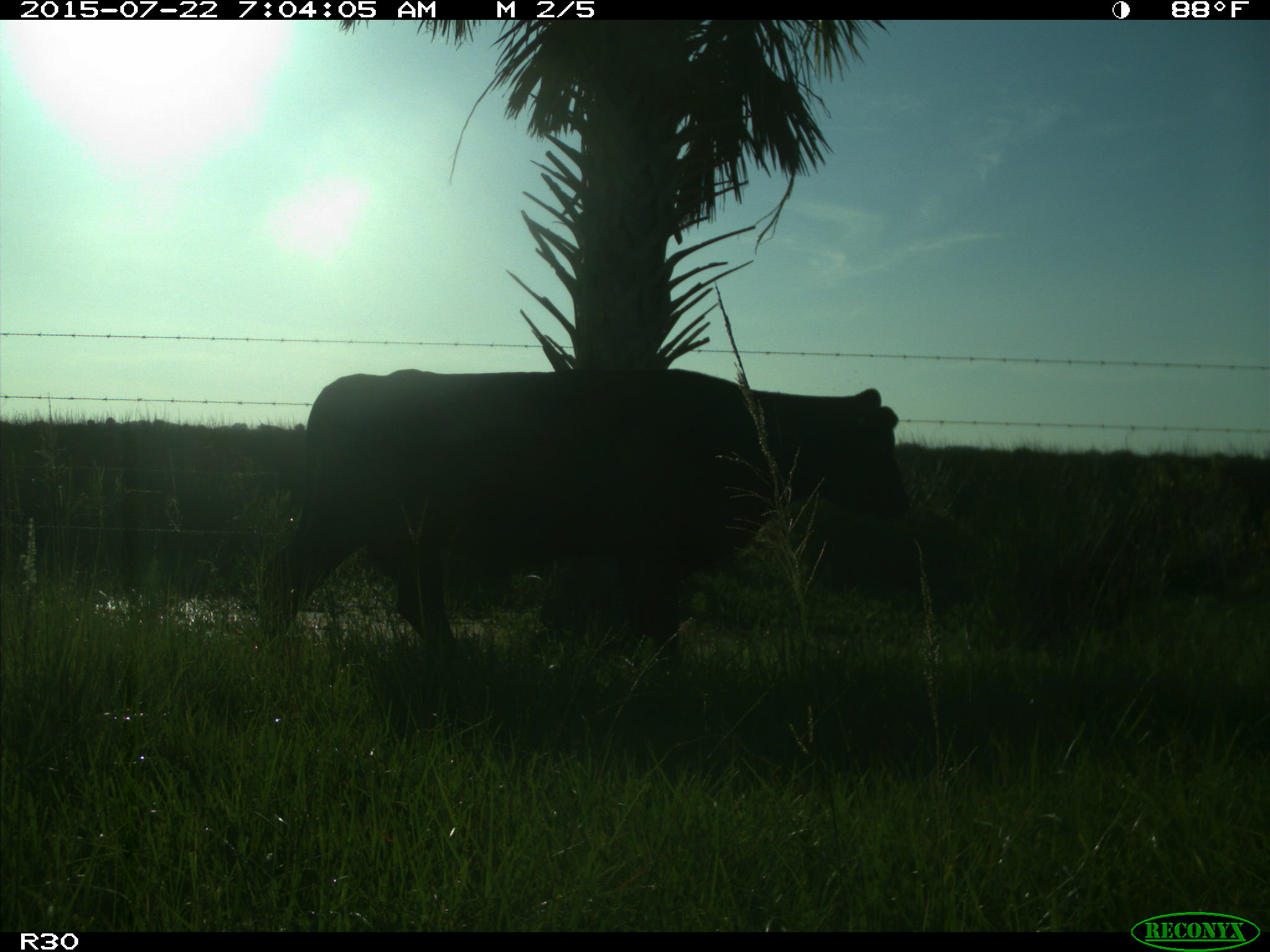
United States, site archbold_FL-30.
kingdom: Animalia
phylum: Chordata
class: Mammalia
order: Artiodactyla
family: Bovidae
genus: Bos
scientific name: Bos taurus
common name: domestic cow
Bos taurus (domestic cow).